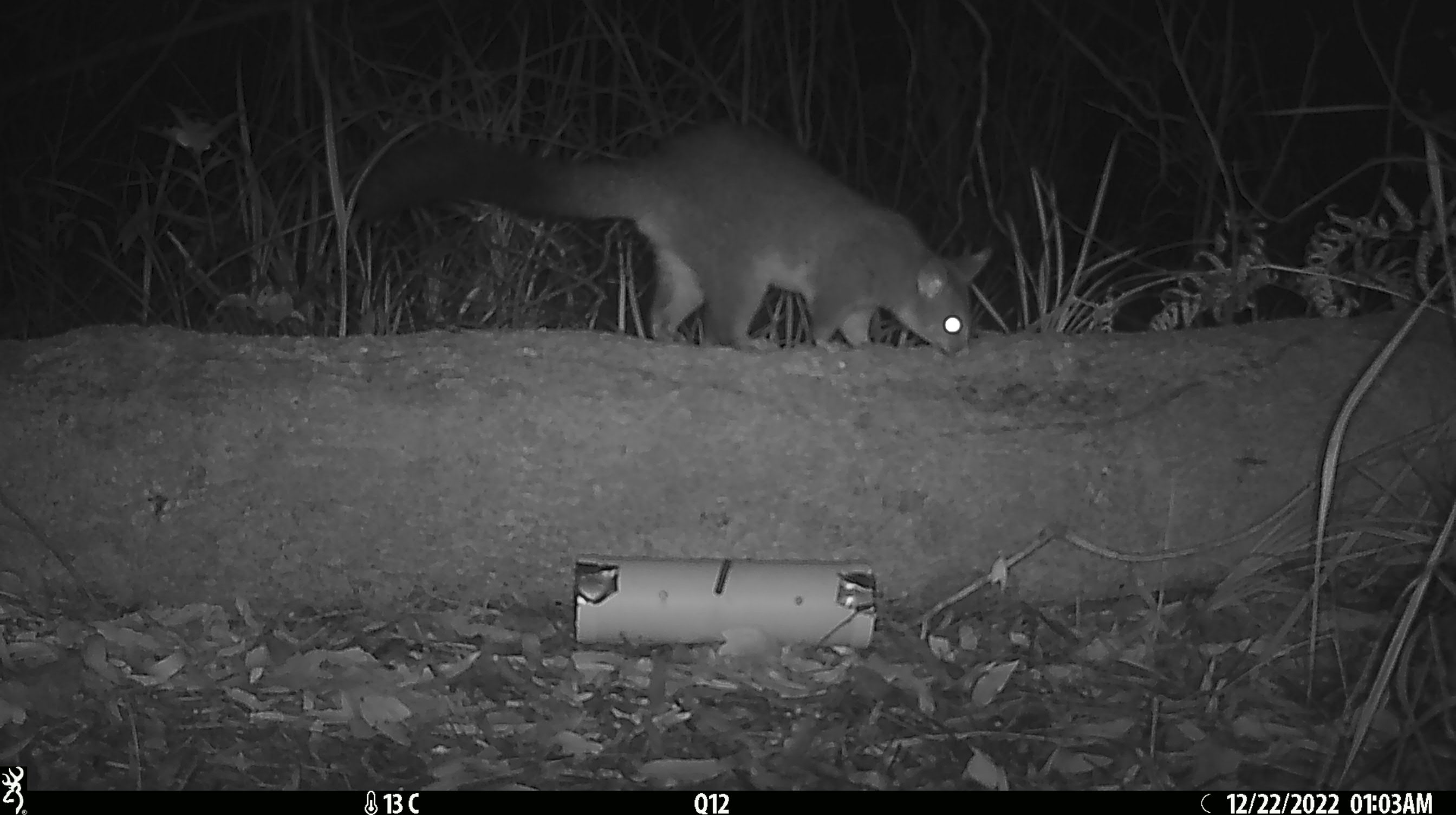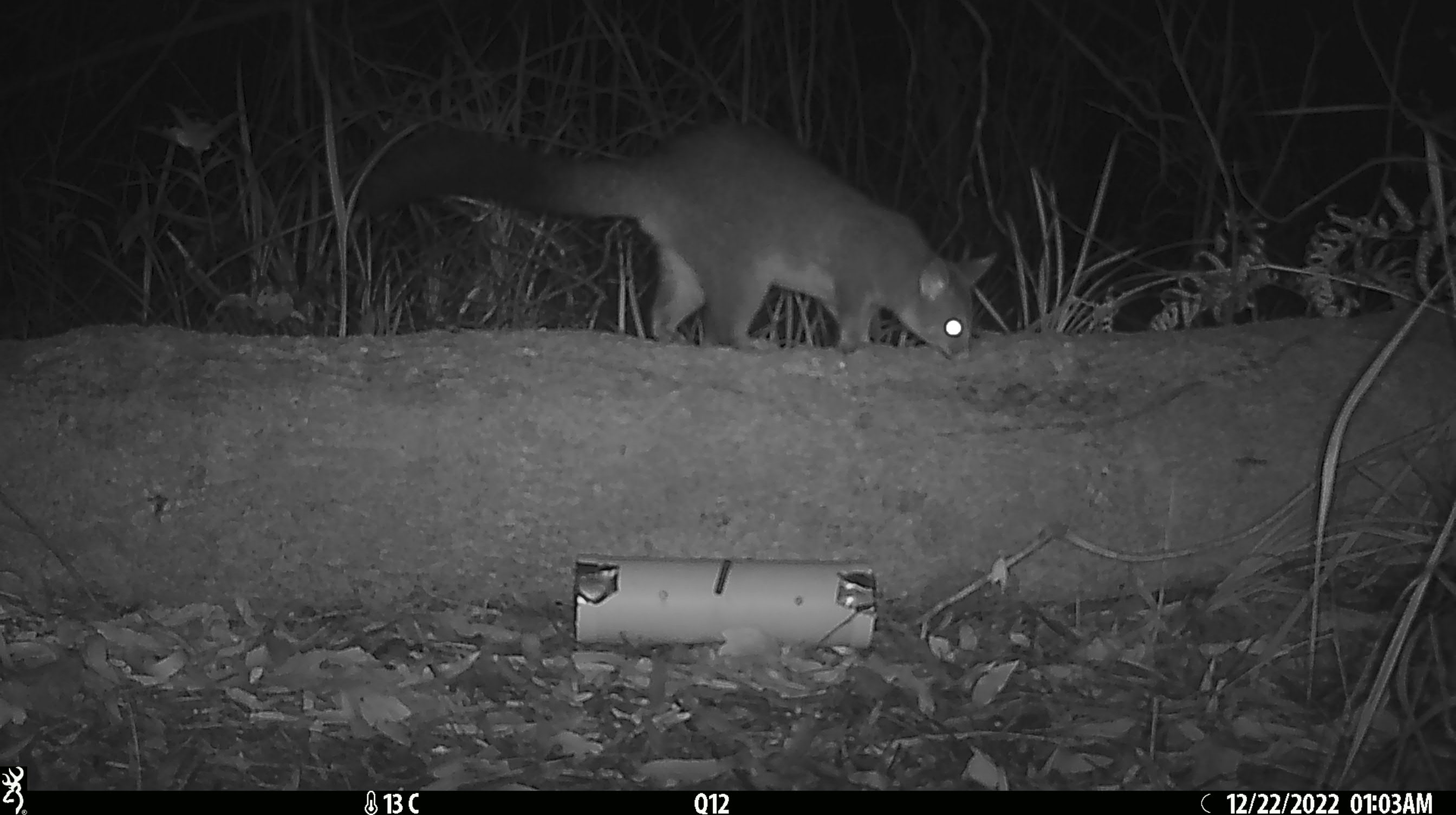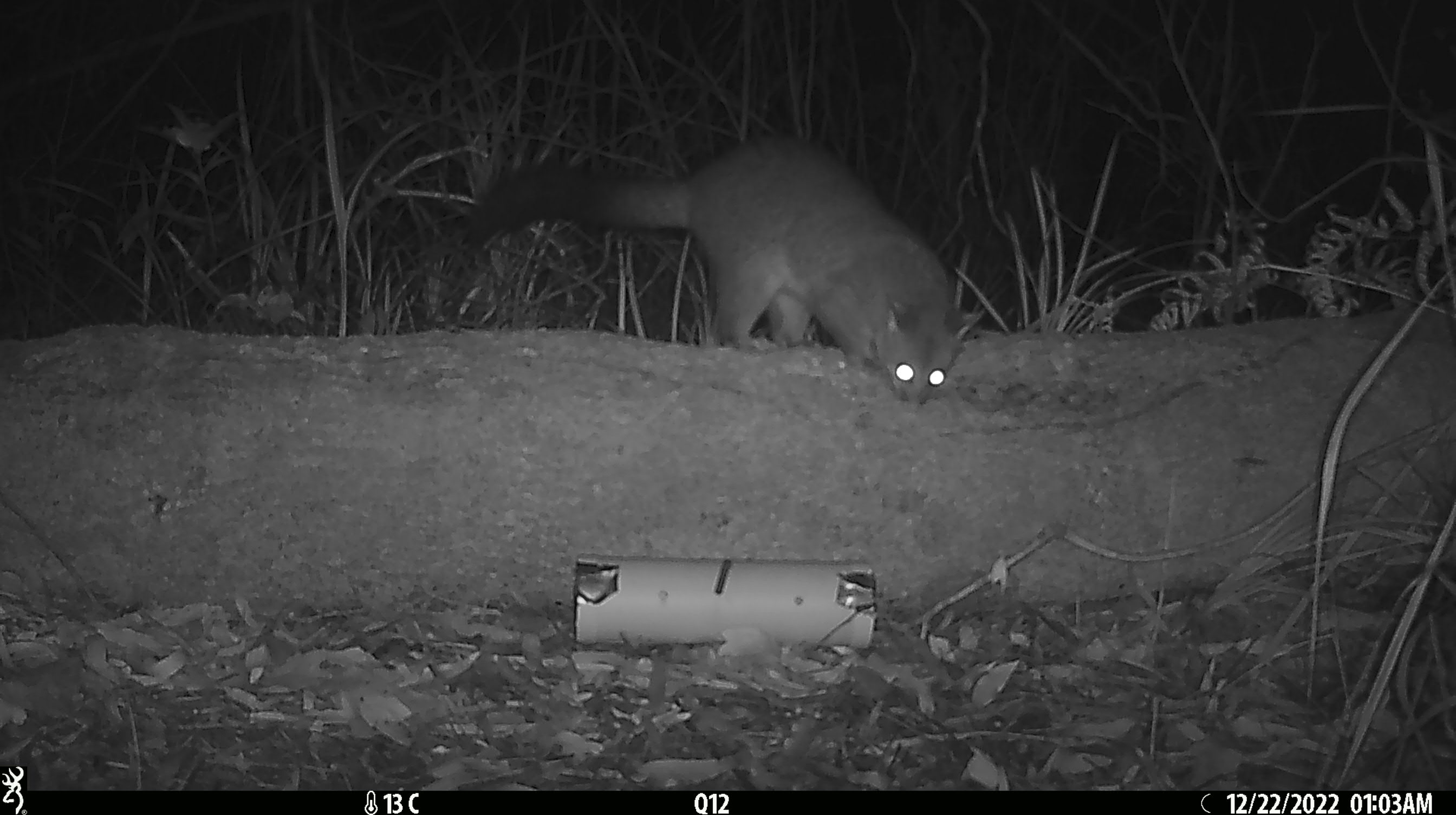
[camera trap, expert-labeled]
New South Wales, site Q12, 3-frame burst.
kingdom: Animalia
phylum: Chordata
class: Mammalia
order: Diprotodontia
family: Phalangeridae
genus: Trichosurus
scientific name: Trichosurus vulpecula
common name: common brushtail possum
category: possum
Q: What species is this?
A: Possum (common brushtail possum) (Trichosurus vulpecula).